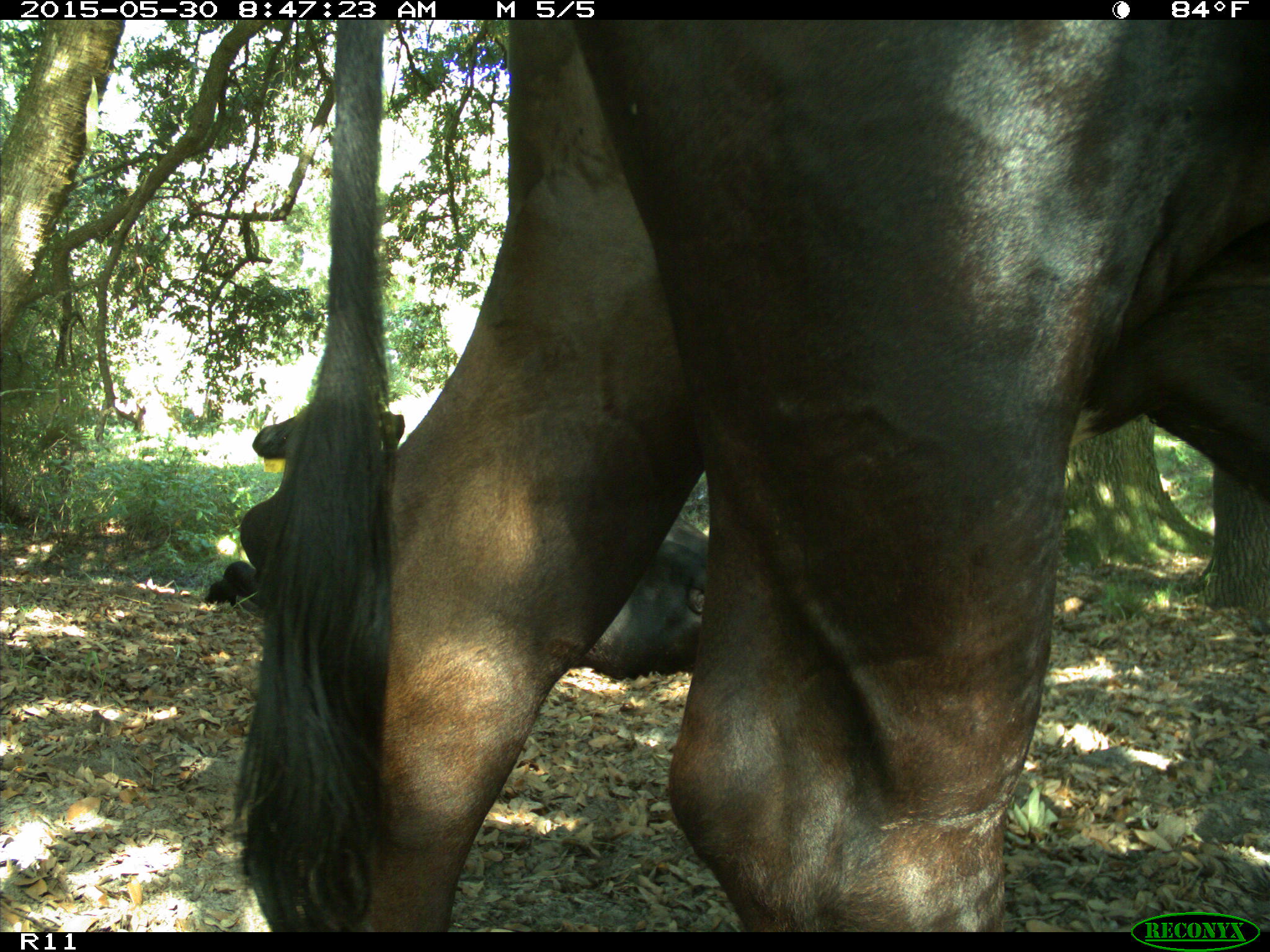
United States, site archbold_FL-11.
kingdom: Animalia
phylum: Chordata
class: Mammalia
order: Artiodactyla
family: Bovidae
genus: Bos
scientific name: Bos taurus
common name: domestic cow